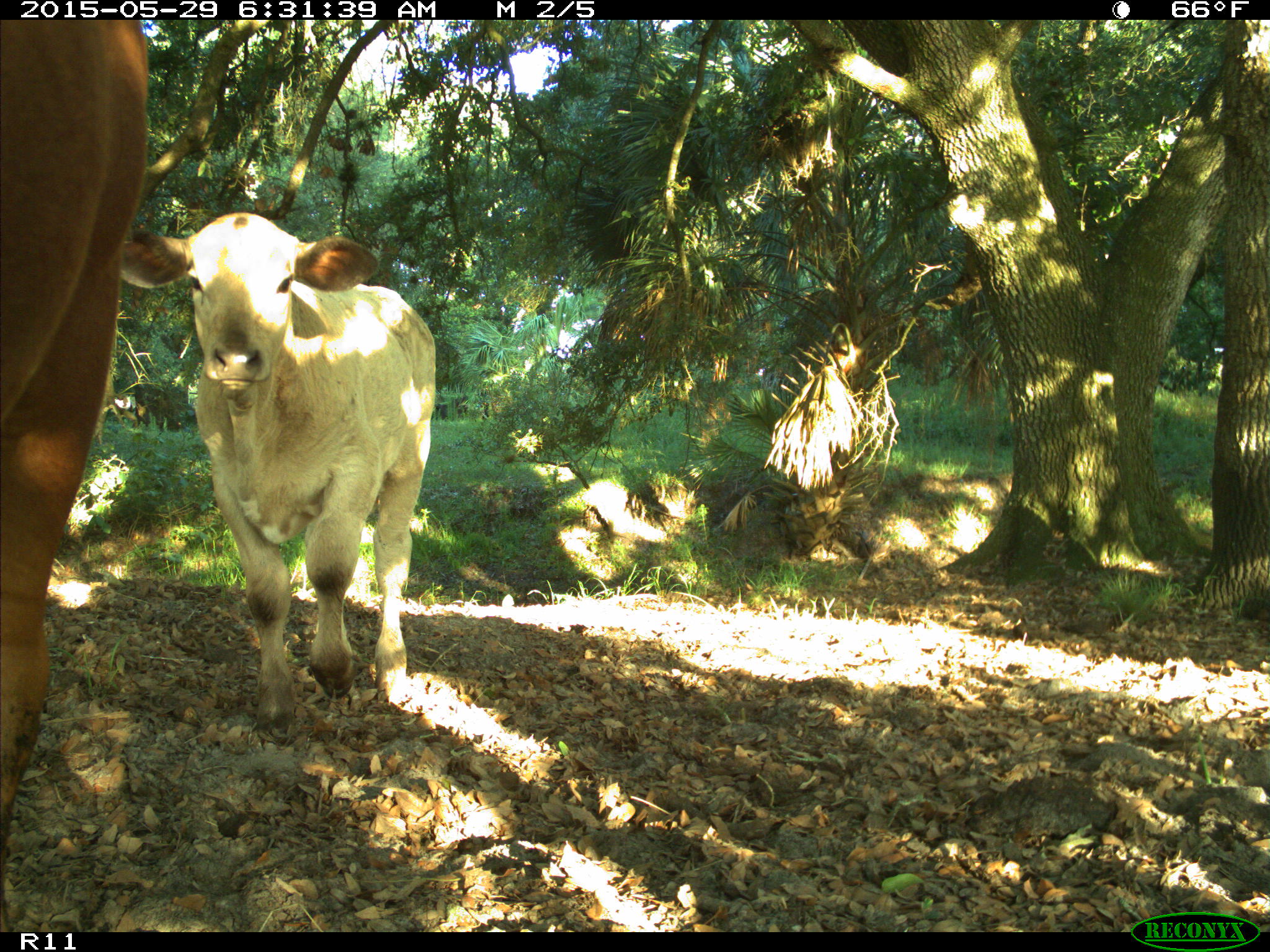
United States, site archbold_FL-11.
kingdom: Animalia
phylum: Chordata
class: Mammalia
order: Artiodactyla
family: Bovidae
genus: Bos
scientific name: Bos taurus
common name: domestic cow